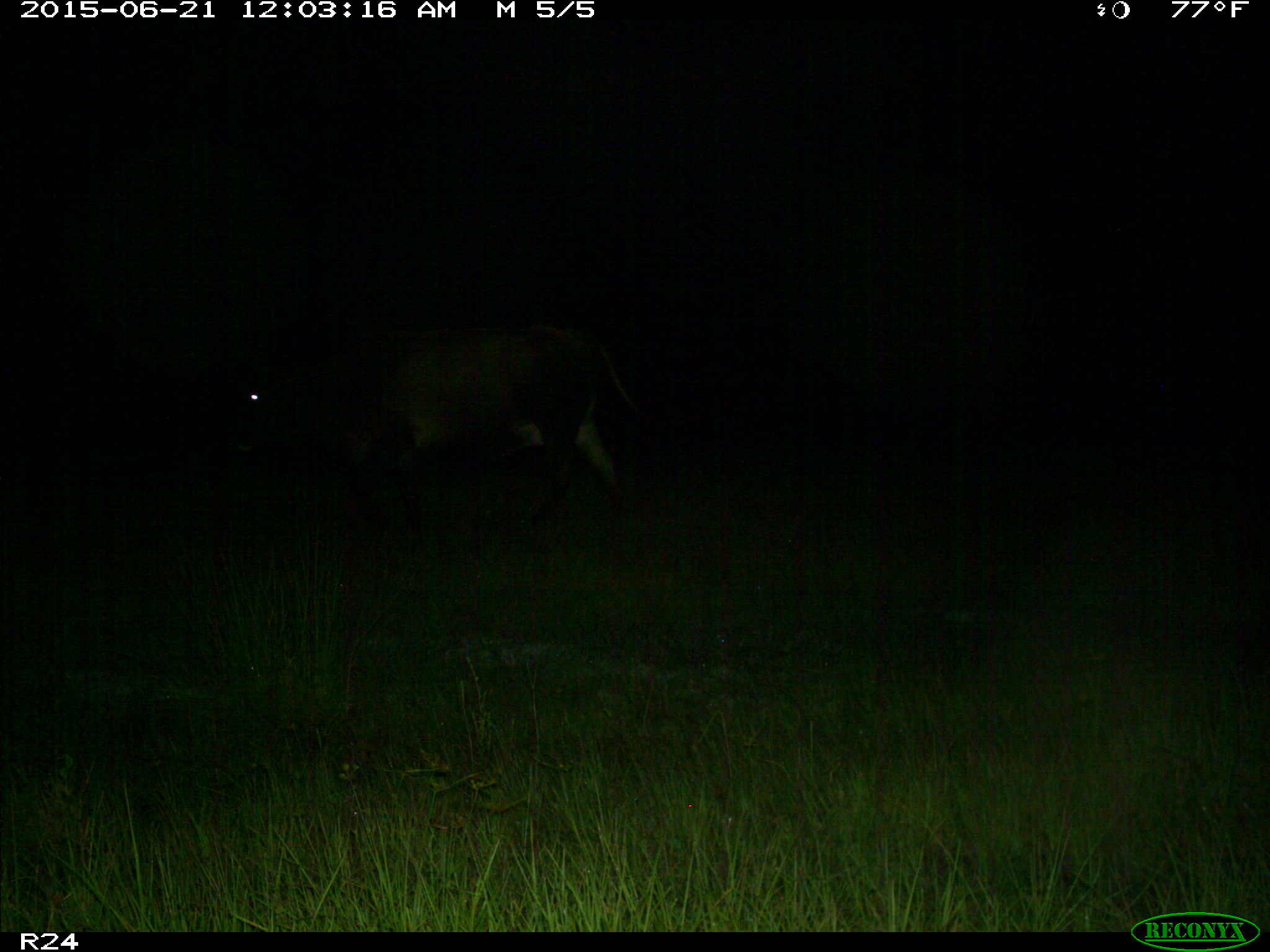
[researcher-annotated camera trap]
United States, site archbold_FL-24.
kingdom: Animalia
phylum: Chordata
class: Mammalia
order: Artiodactyla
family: Bovidae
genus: Bos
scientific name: Bos taurus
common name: domestic cow